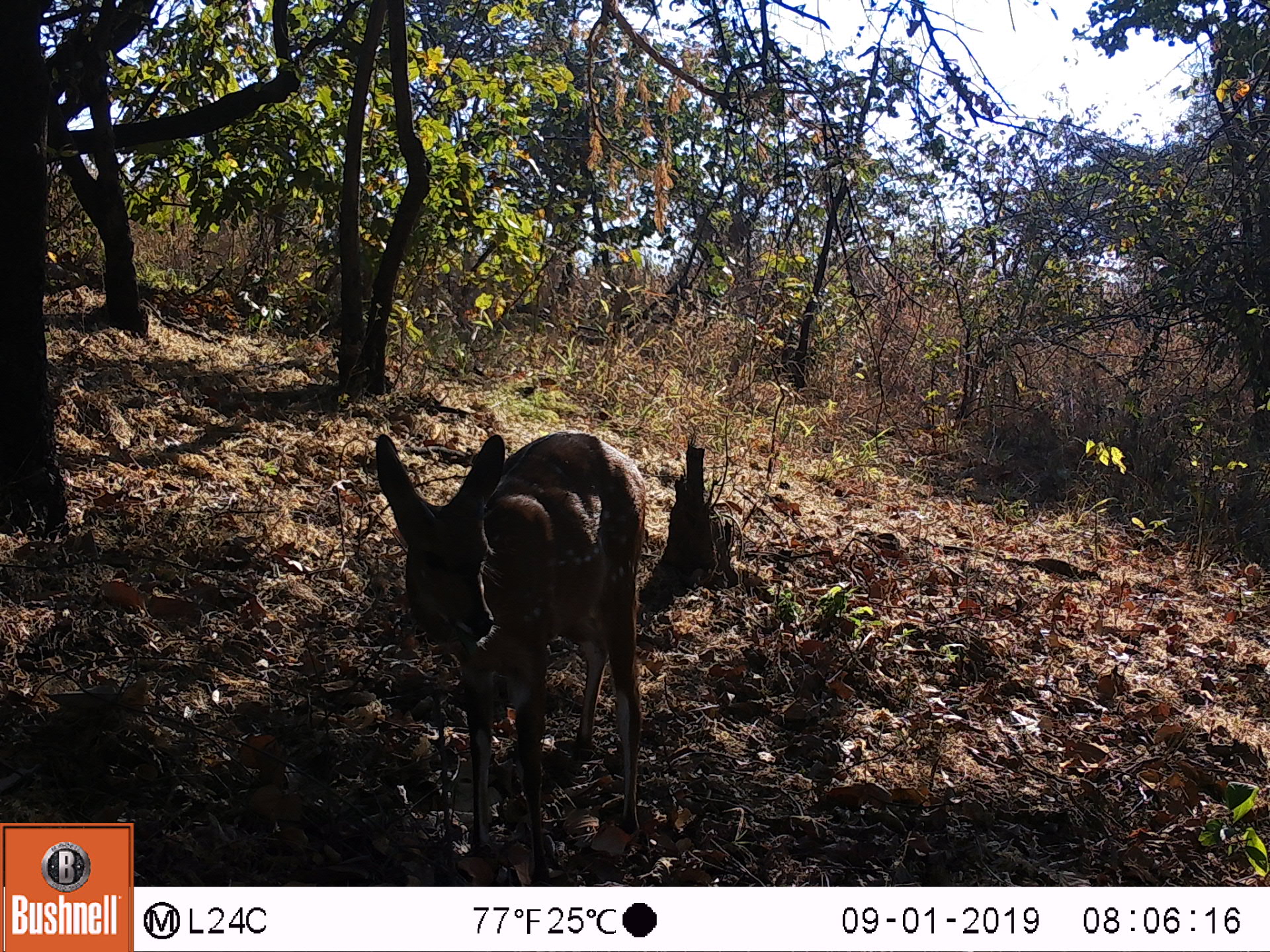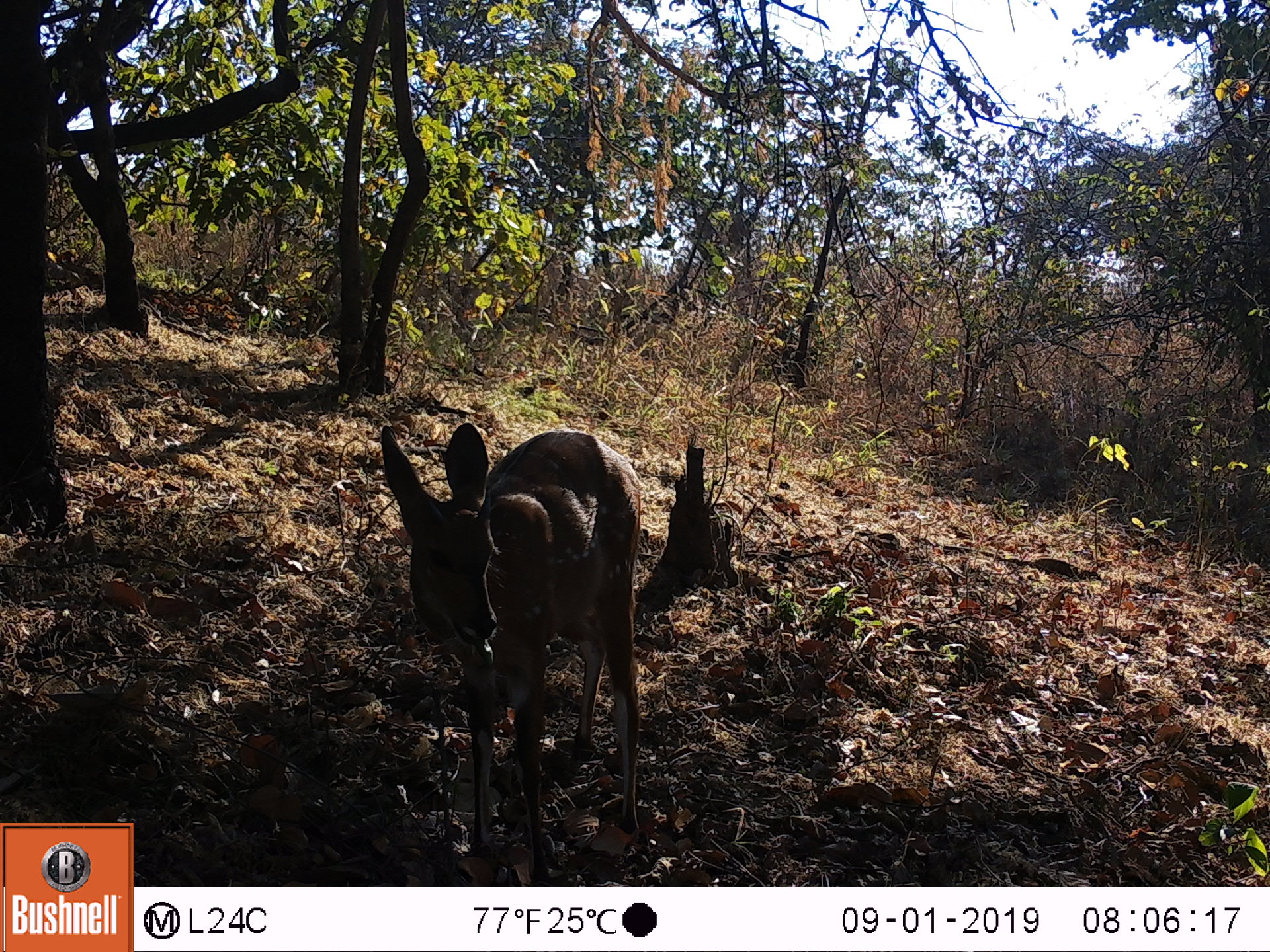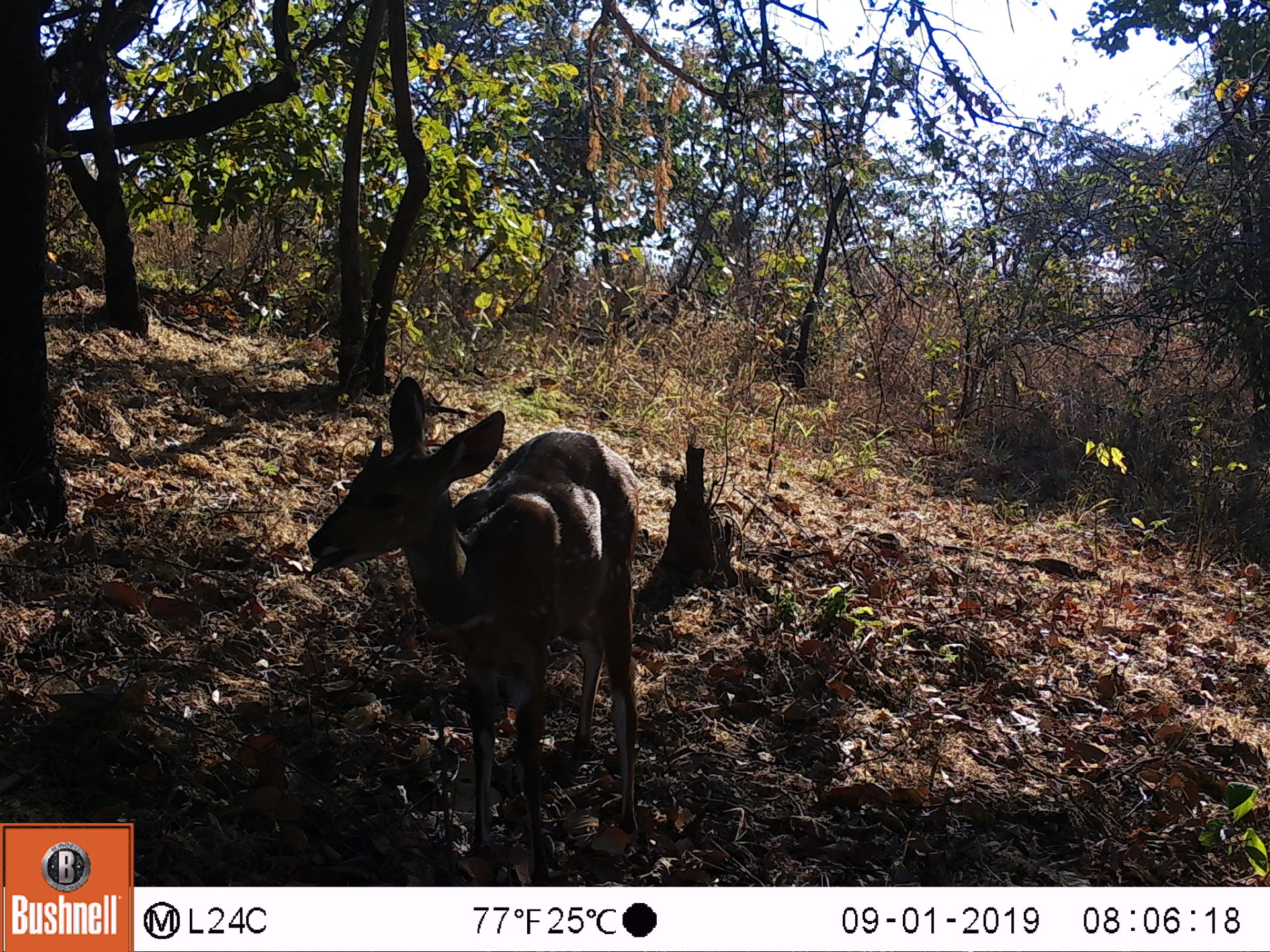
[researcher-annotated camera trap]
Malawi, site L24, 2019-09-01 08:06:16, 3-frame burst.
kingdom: Animalia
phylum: Chordata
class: Mammalia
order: Artiodactyla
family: Bovidae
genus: Tragelaphus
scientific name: Tragelaphus sylvaticus sylvaticus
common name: cape bushbuck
Cape bushbuck (Tragelaphus sylvaticus sylvaticus), count 1.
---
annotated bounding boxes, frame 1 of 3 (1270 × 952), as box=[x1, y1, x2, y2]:
cape bushbuck: box=[372, 428, 657, 869]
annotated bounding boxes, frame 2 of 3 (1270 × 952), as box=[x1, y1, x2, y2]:
cape bushbuck: box=[375, 424, 650, 861]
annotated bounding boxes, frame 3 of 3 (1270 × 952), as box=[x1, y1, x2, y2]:
cape bushbuck: box=[290, 366, 644, 871]